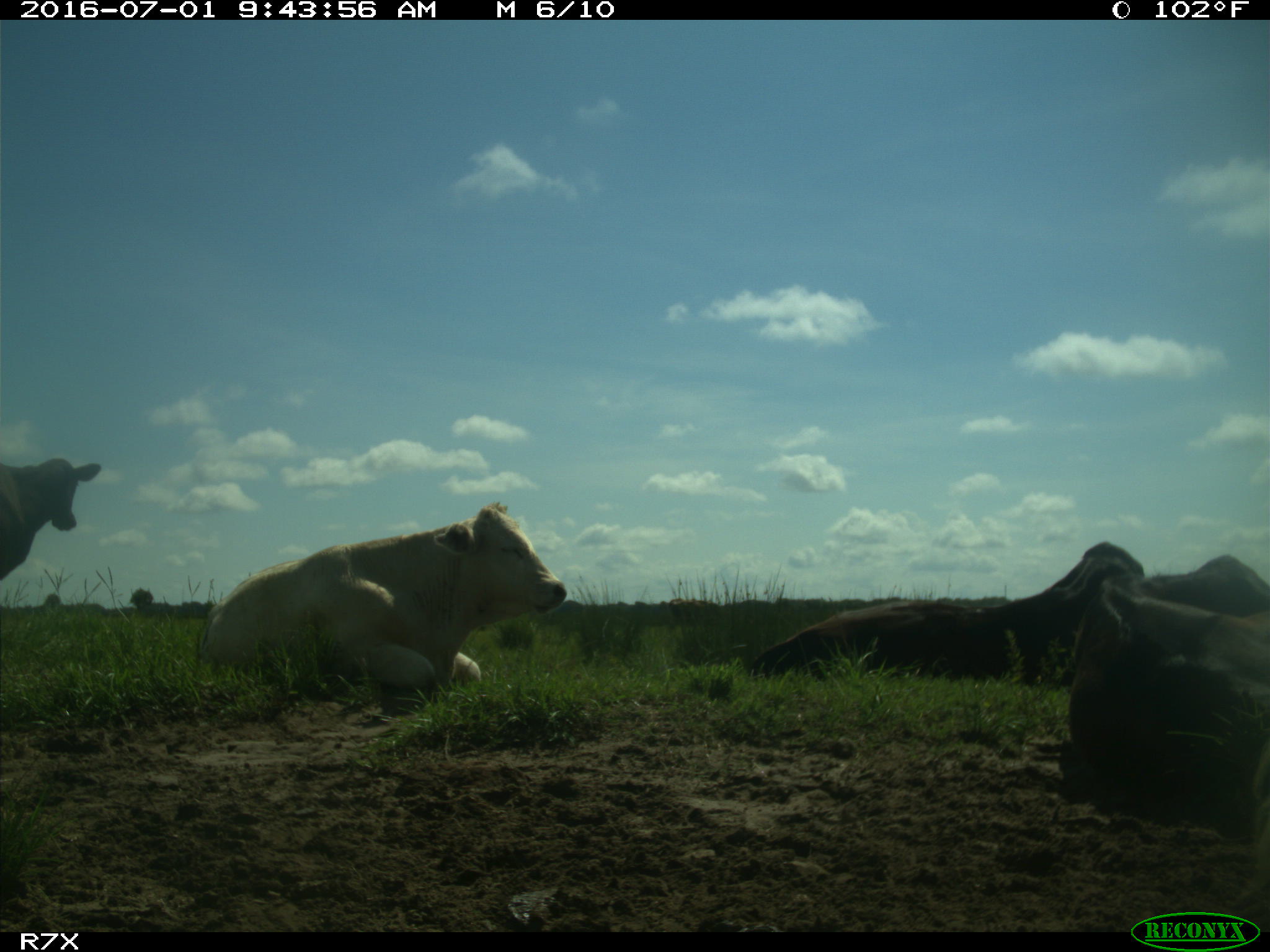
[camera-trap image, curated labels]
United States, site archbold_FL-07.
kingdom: Animalia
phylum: Chordata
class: Mammalia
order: Artiodactyla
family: Bovidae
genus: Bos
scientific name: Bos taurus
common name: domestic cow